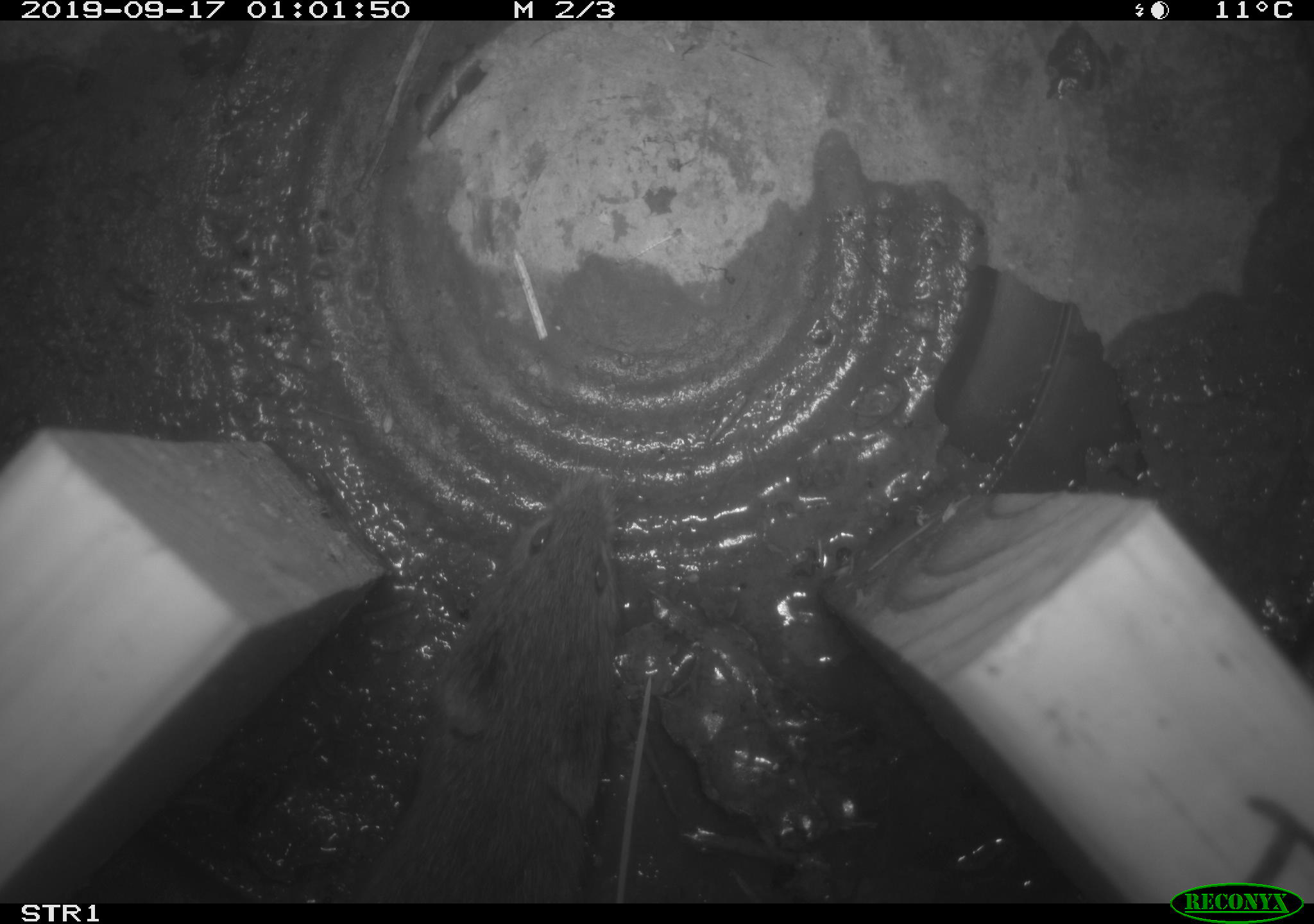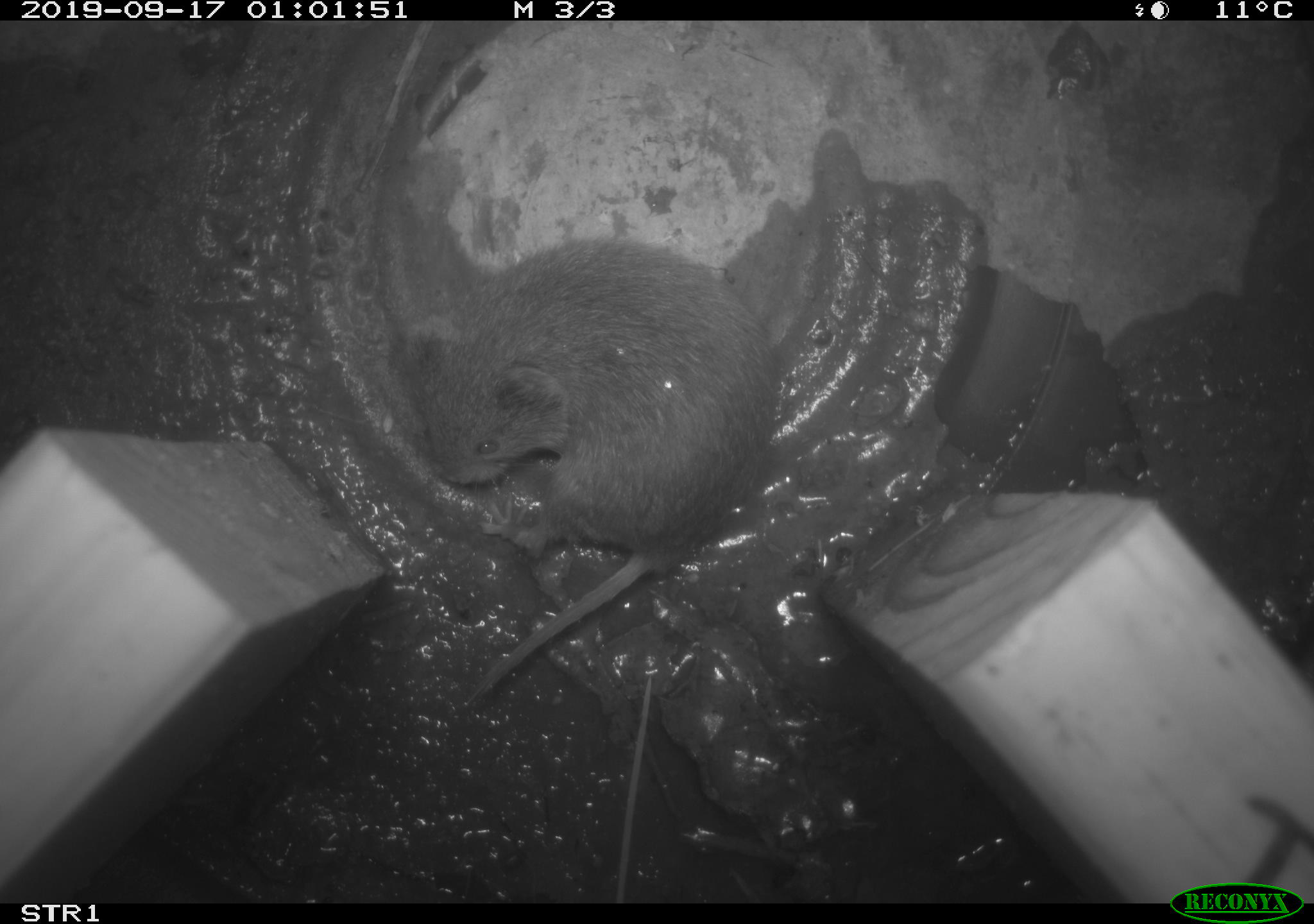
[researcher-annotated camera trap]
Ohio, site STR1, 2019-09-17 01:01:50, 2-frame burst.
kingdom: Animalia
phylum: Chordata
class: Mammalia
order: Rodentia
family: Cricetidae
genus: Microtus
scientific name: Microtus pennsylvanicus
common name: meadow vole